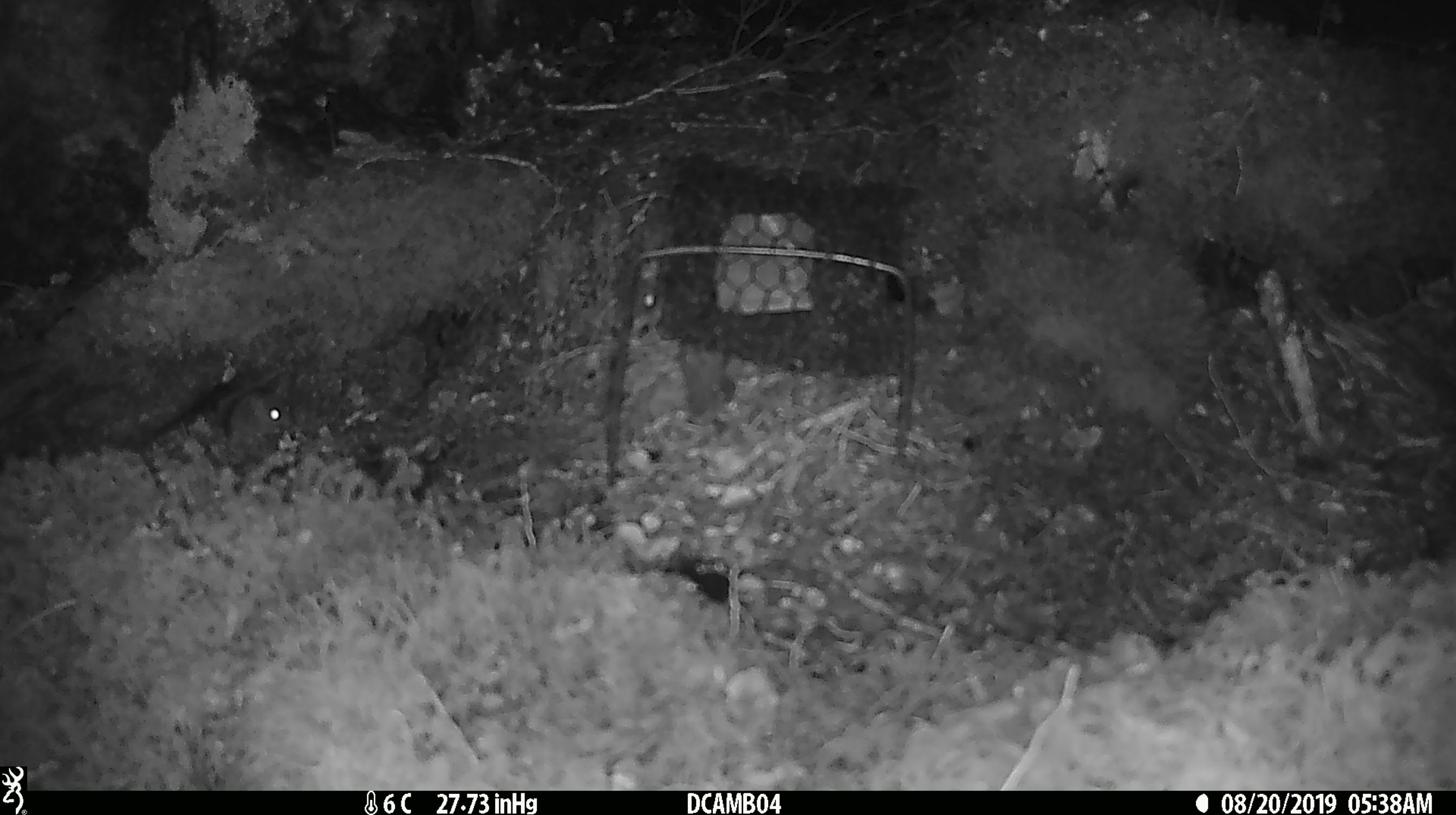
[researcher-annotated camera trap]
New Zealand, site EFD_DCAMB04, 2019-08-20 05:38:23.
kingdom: Animalia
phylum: Chordata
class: Mammalia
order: Rodentia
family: Muridae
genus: Mus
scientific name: Mus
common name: mouse